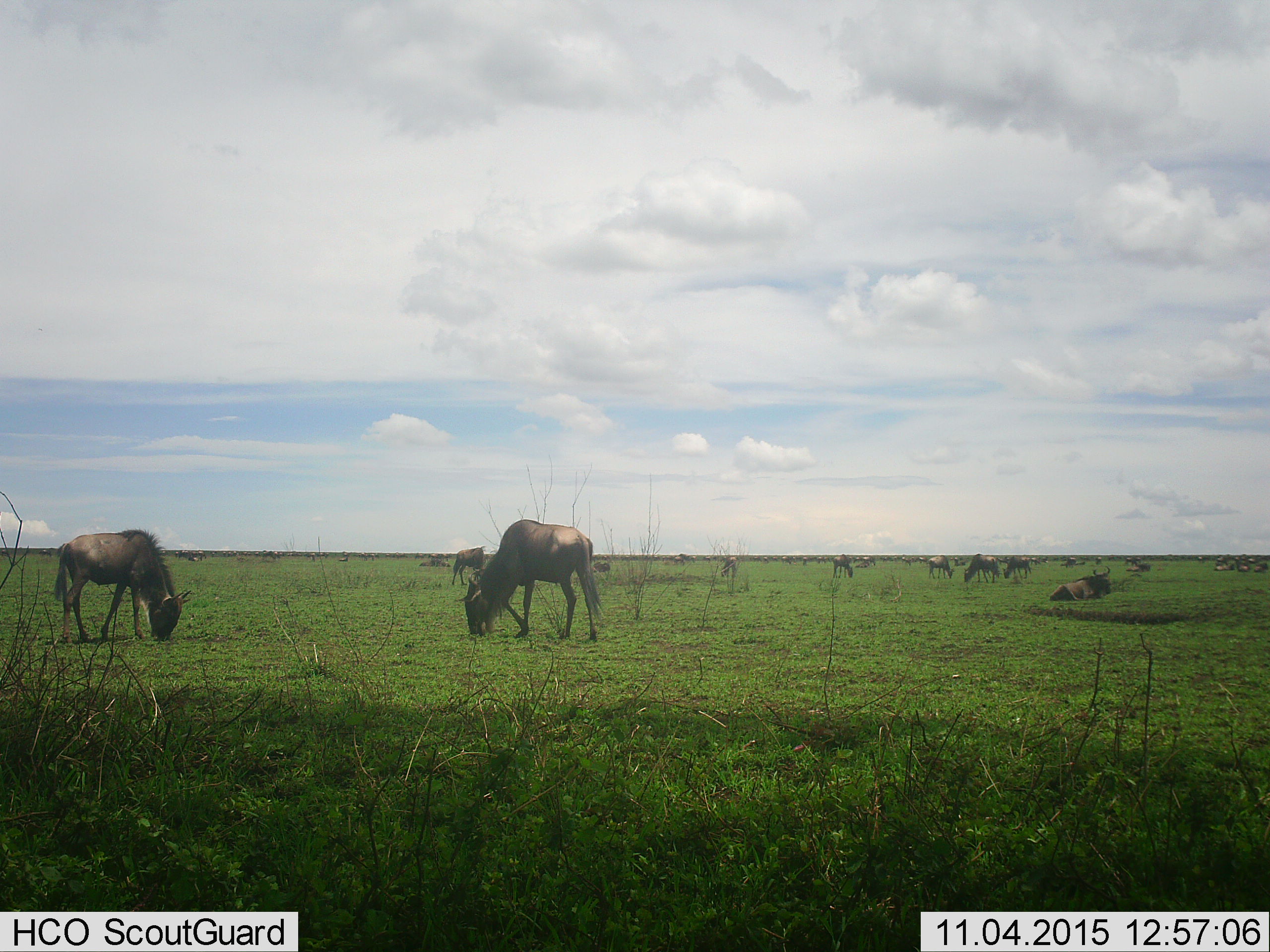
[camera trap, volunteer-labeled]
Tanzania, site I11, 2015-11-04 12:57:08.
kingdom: Animalia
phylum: Chordata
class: Mammalia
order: Artiodactyla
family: Bovidae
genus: Connochaetes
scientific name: Connochaetes taurinus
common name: blue wildebeest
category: wildebeest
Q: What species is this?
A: Wildebeest (blue wildebeest) (Connochaetes taurinus).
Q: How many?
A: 11-50.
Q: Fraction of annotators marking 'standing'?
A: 70%.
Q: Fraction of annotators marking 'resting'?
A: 90%.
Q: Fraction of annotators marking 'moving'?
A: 10%.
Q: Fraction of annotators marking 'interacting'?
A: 0%.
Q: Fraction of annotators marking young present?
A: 10%.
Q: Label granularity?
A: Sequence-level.